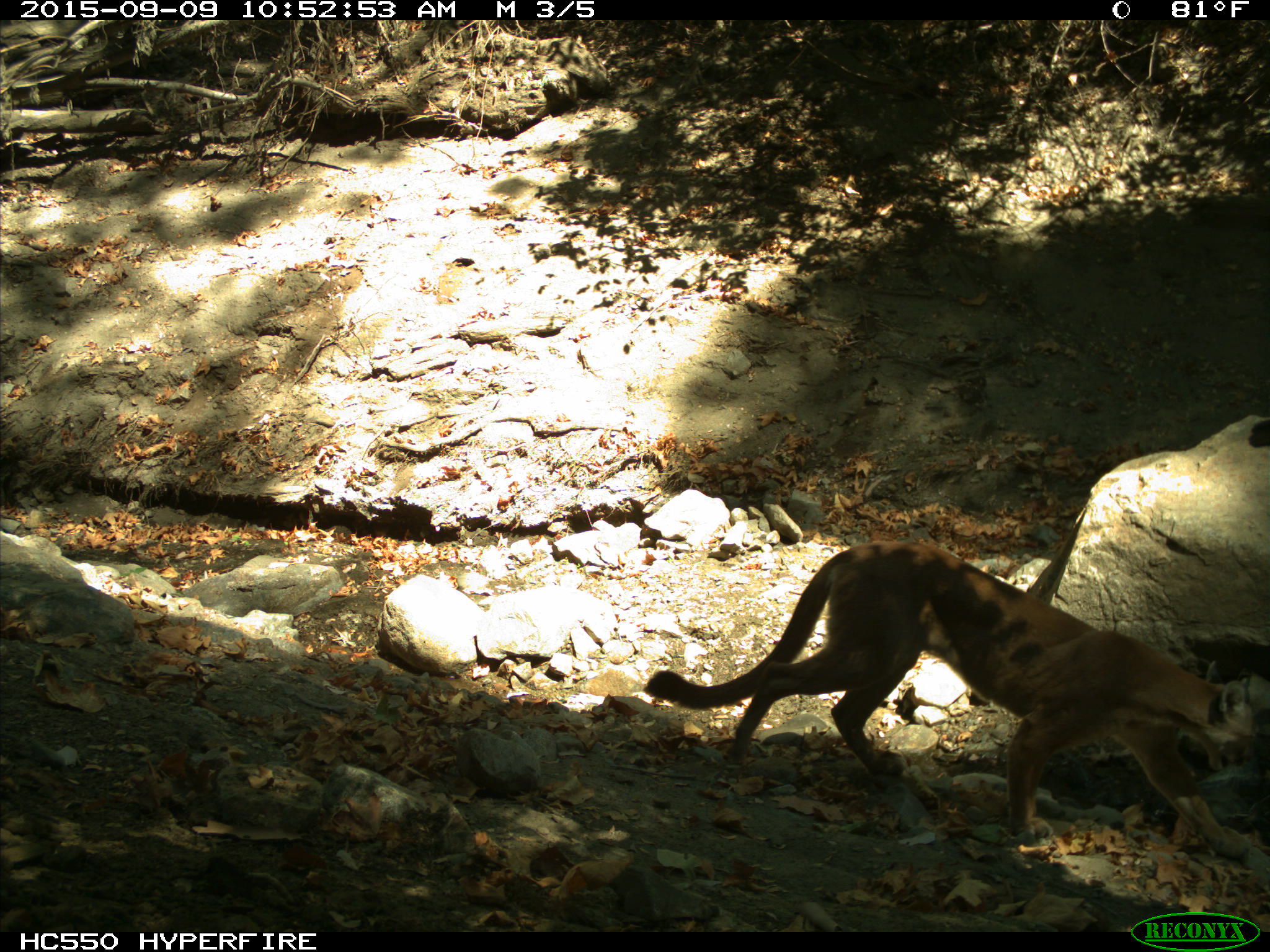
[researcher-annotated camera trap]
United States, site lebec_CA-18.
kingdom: Animalia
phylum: Chordata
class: Mammalia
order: Carnivora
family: Felidae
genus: Puma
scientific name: Puma concolor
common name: mountain lion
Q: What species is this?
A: Puma concolor (mountain lion).